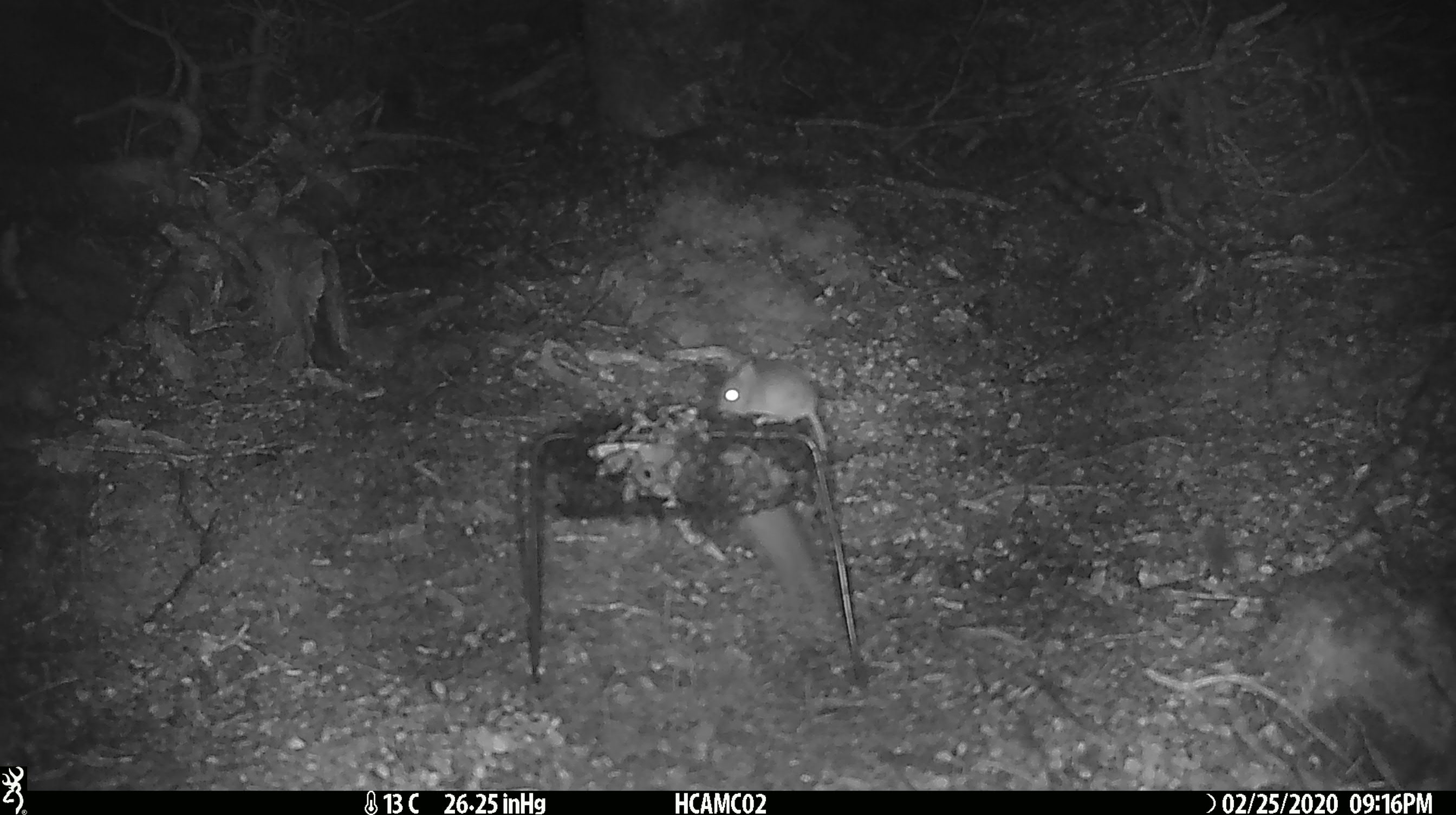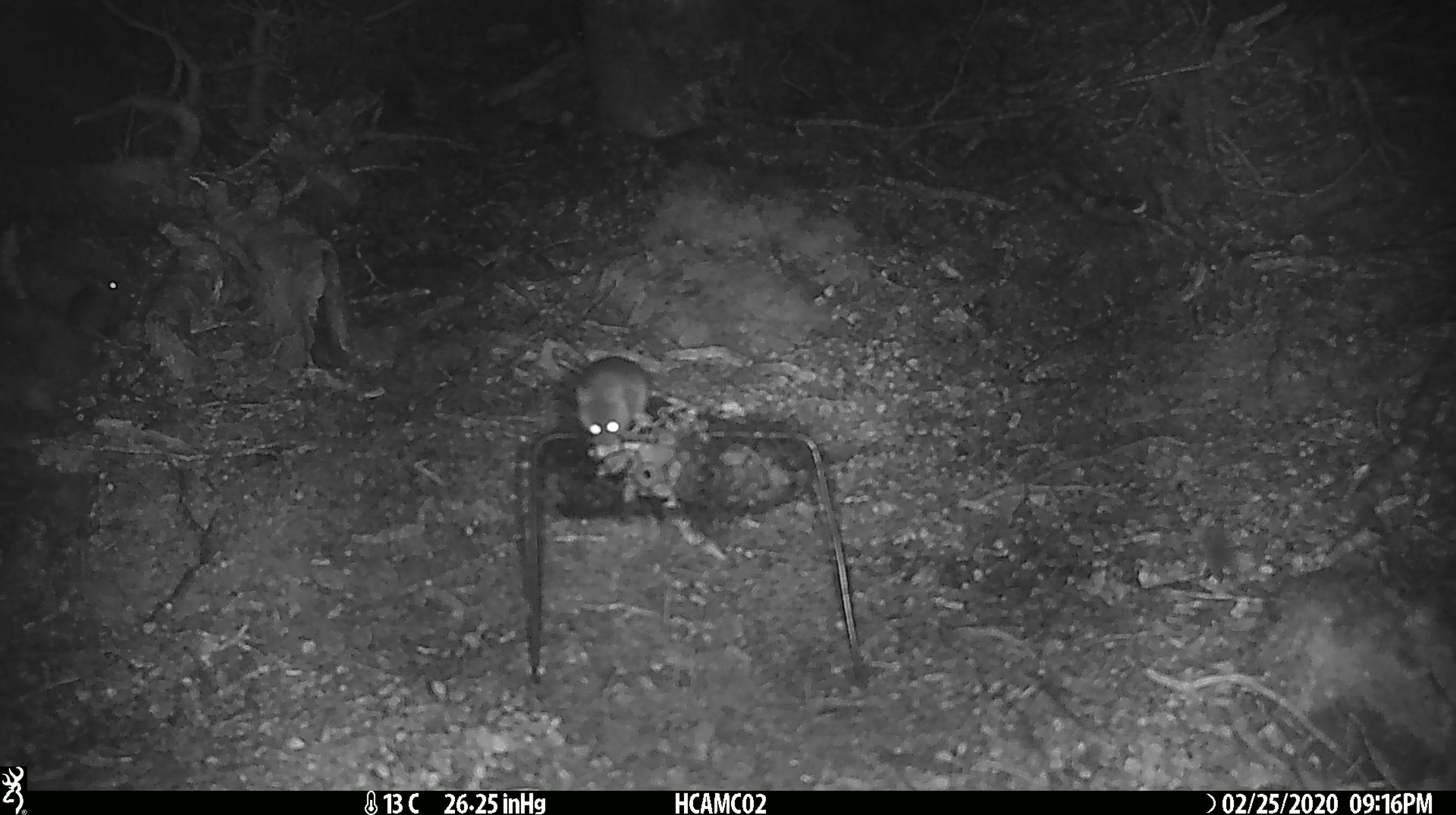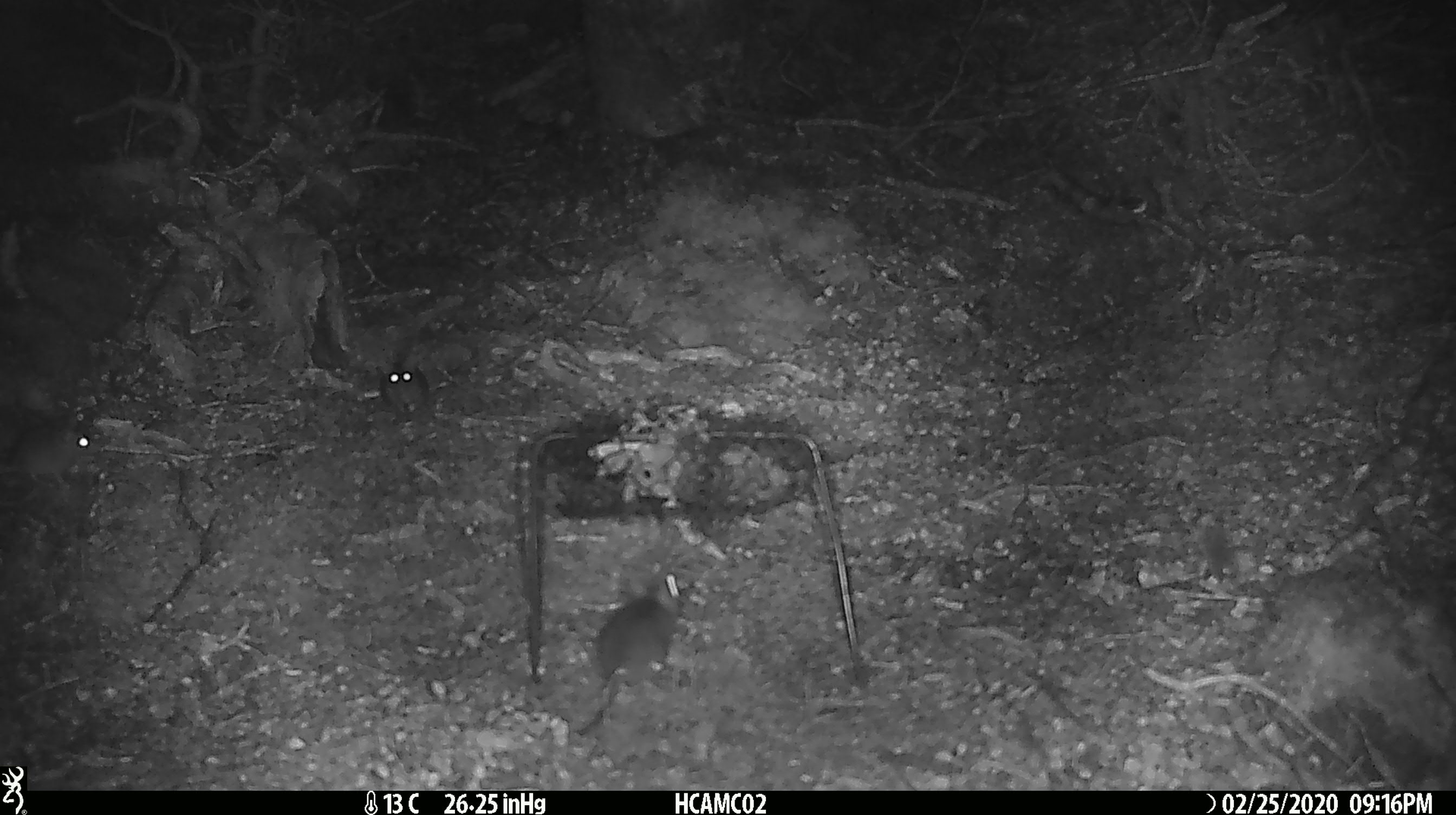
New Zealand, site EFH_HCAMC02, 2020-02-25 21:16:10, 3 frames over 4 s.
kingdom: Animalia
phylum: Chordata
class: Mammalia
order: Rodentia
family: Muridae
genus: Mus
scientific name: Mus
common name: mouse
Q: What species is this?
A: Mouse (Mus).